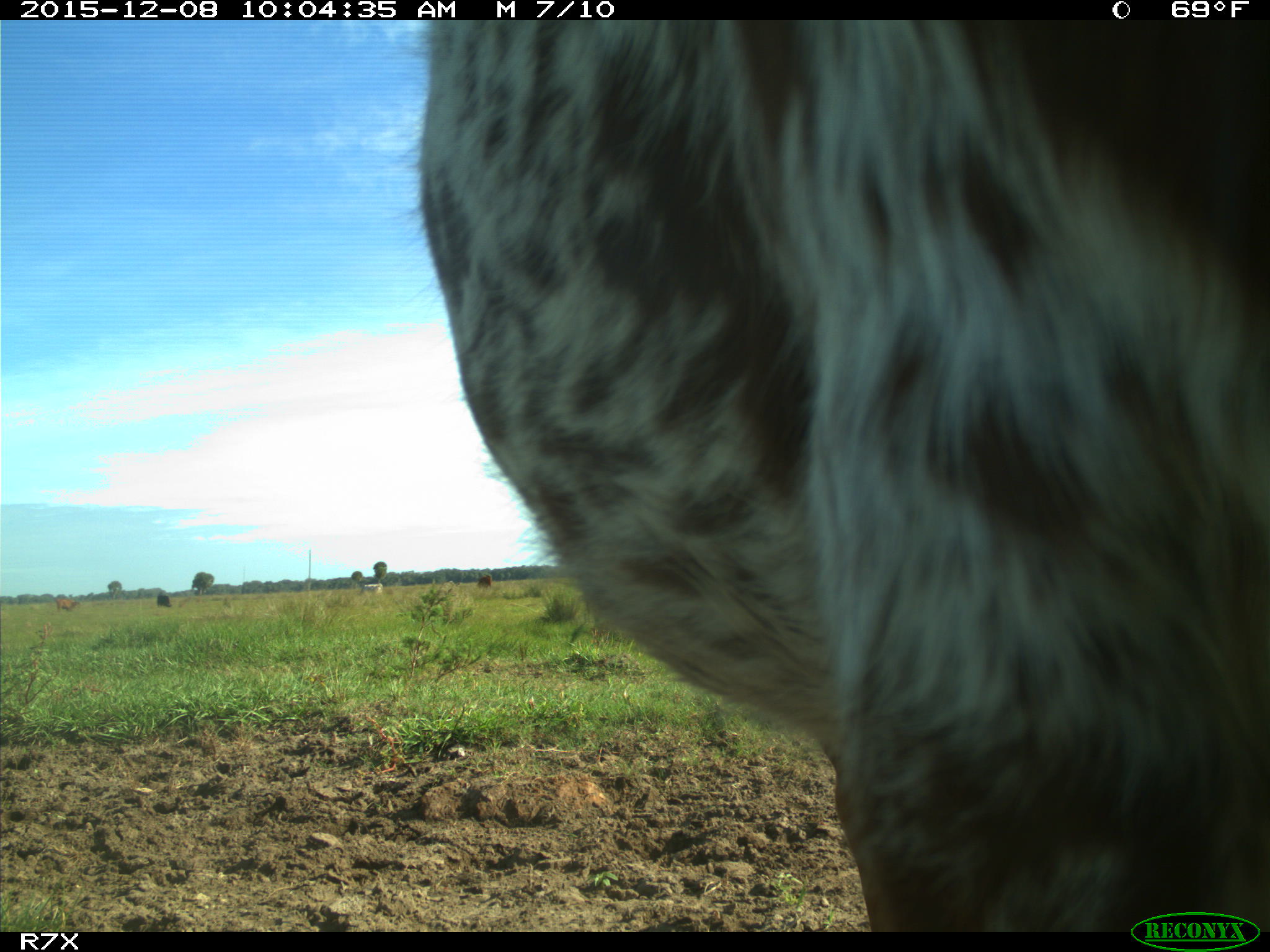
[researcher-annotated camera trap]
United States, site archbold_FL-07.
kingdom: Animalia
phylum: Chordata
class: Mammalia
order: Artiodactyla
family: Bovidae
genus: Bos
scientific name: Bos taurus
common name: domestic cow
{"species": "Bos taurus (domestic cow)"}